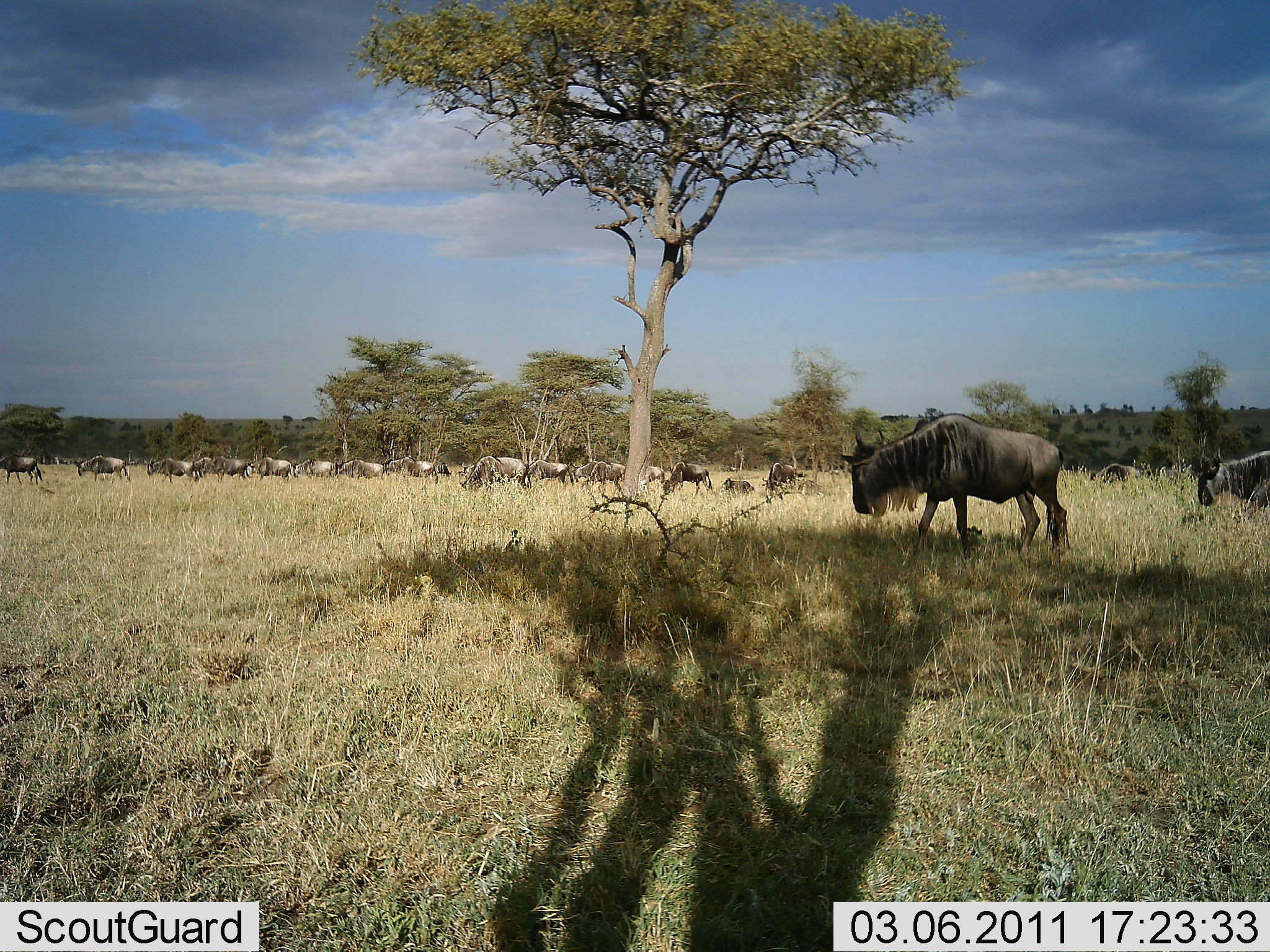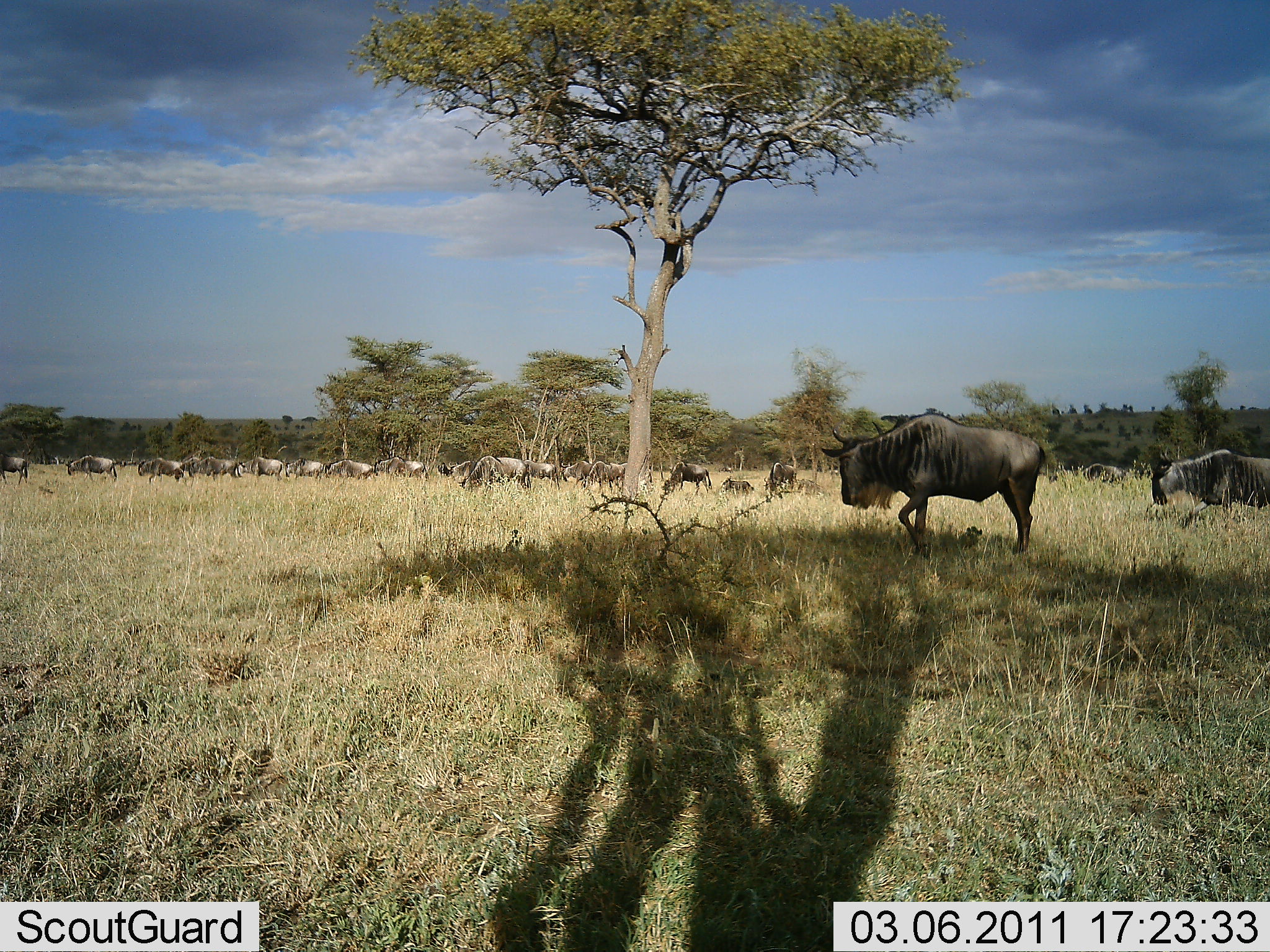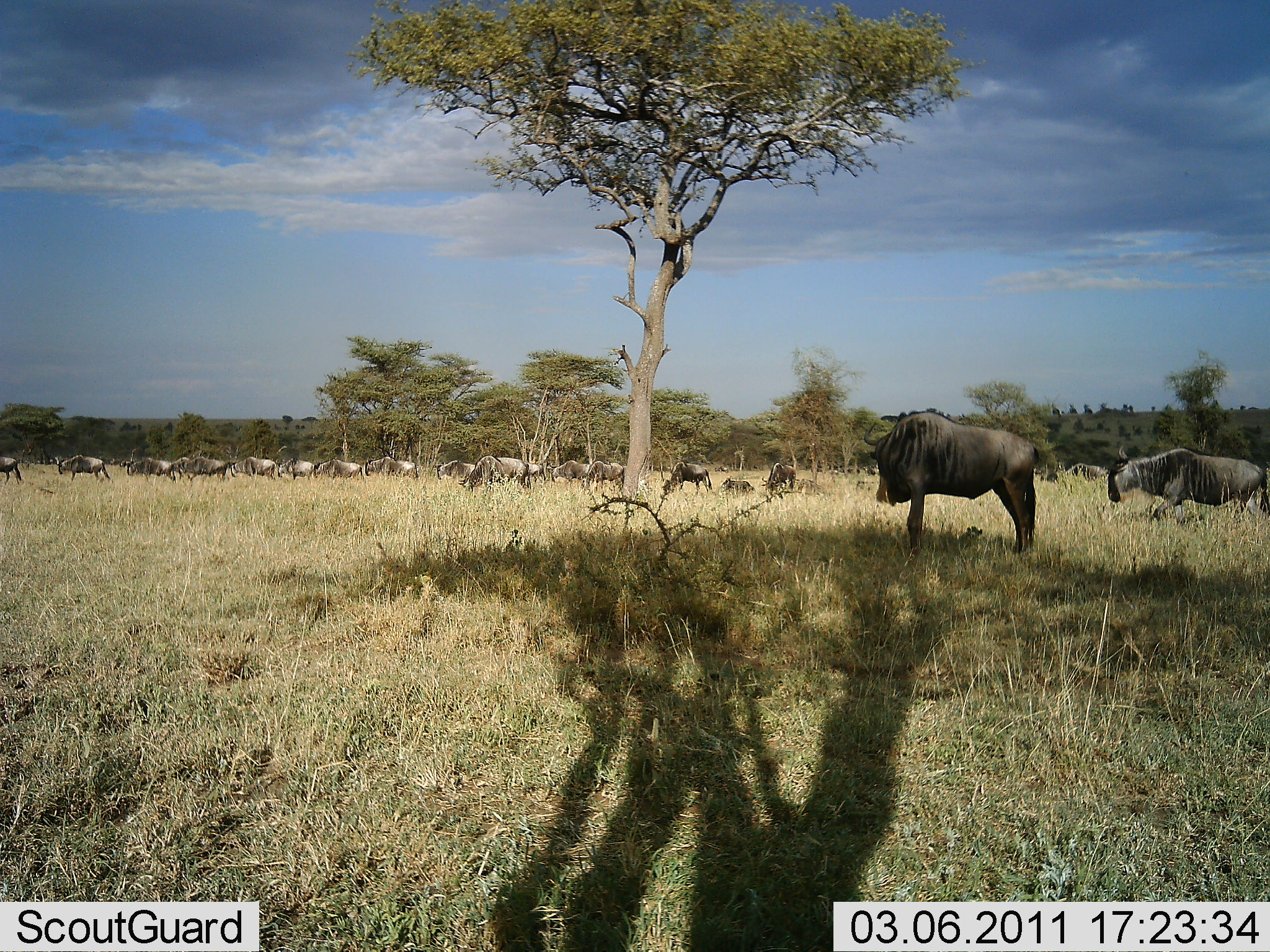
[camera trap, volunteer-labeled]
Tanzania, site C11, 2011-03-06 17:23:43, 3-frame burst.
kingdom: Animalia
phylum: Chordata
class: Mammalia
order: Artiodactyla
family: Bovidae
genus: Connochaetes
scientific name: Connochaetes taurinus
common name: blue wildebeest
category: wildebeest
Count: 11-50.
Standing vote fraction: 50%.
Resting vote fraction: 0%.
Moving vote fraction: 86%.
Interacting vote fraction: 0%.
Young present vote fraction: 0%.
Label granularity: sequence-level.